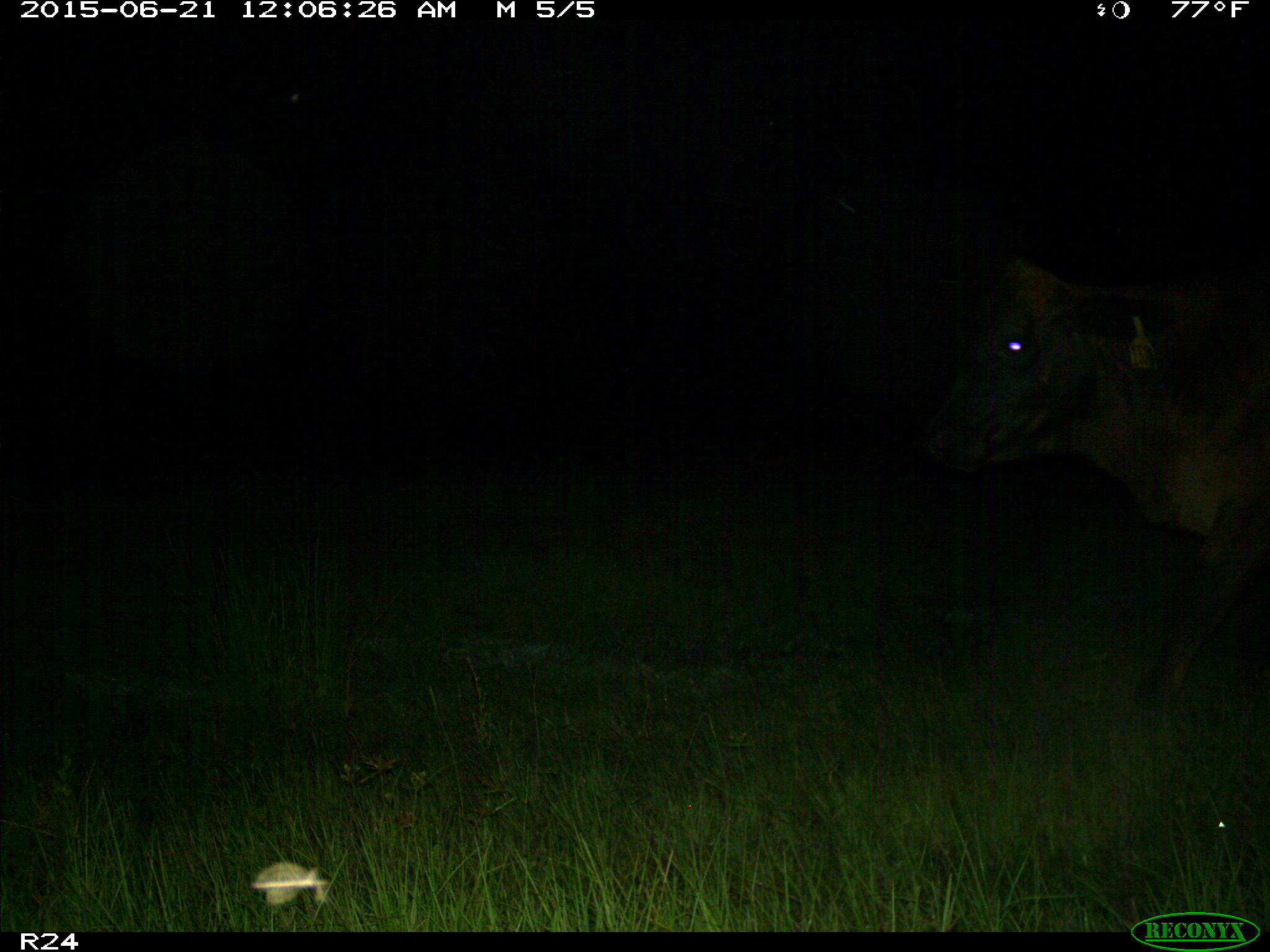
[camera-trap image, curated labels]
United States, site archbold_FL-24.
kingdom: Animalia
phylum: Chordata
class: Mammalia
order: Artiodactyla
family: Bovidae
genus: Bos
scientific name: Bos taurus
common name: domestic cow